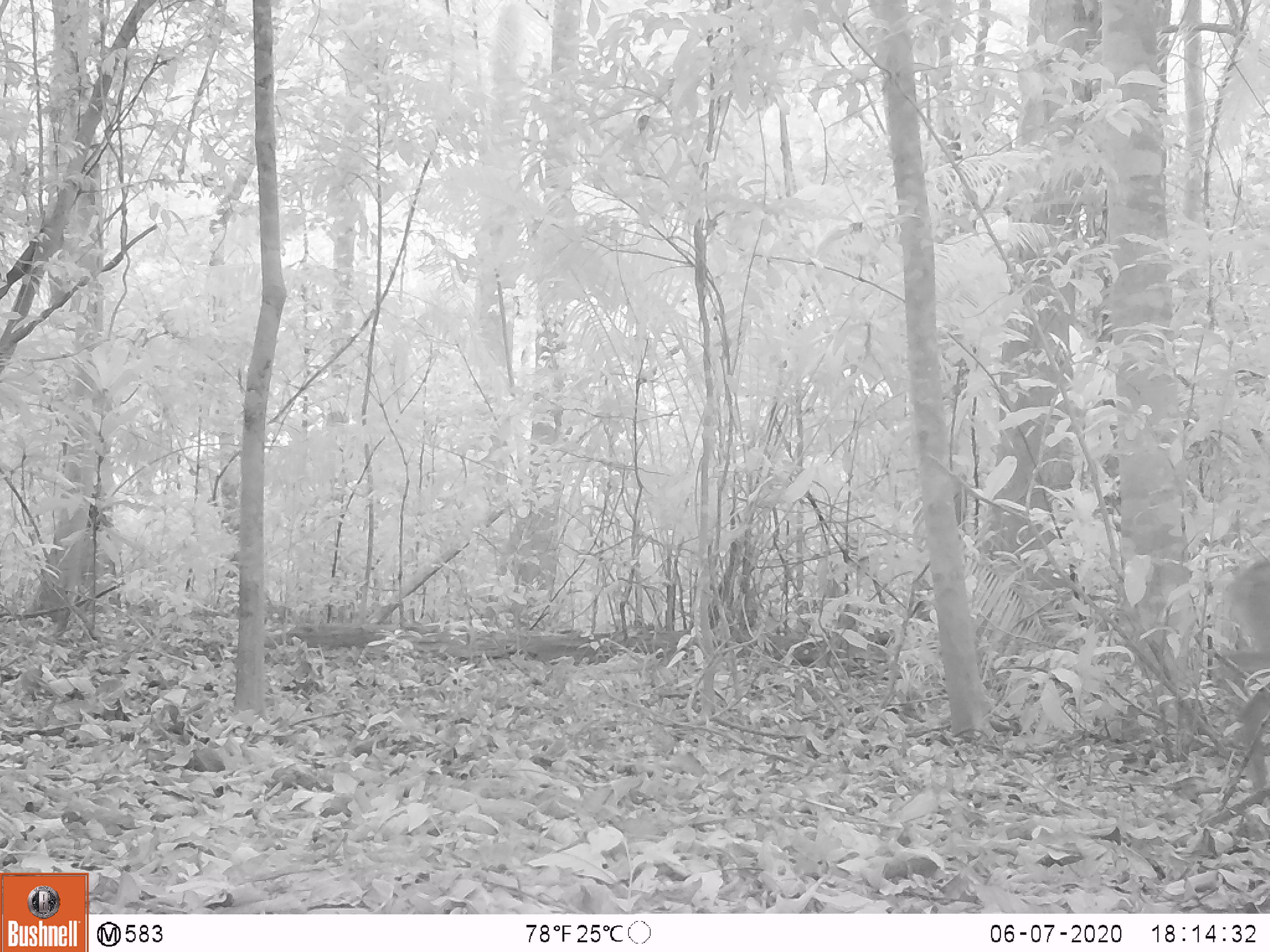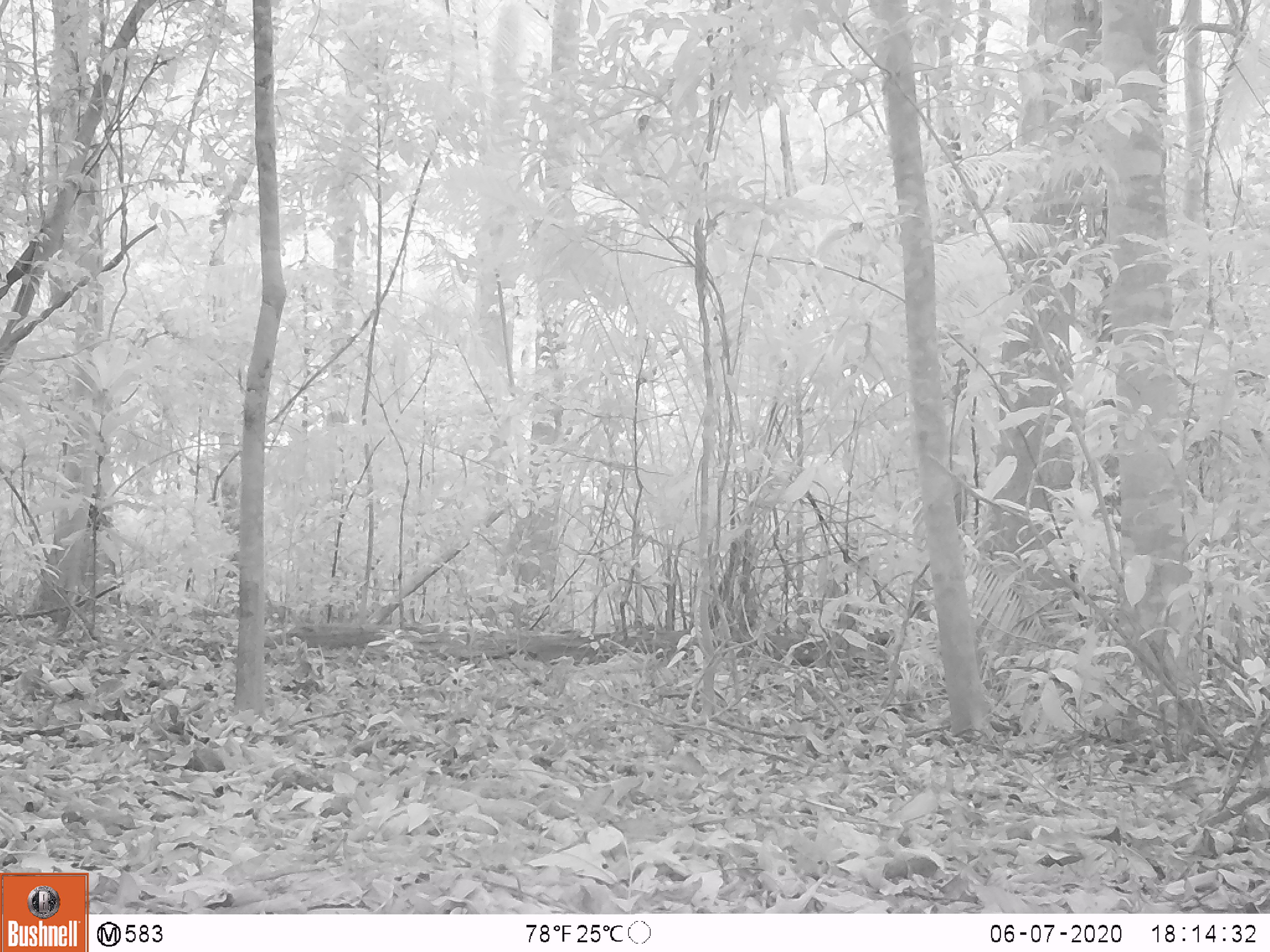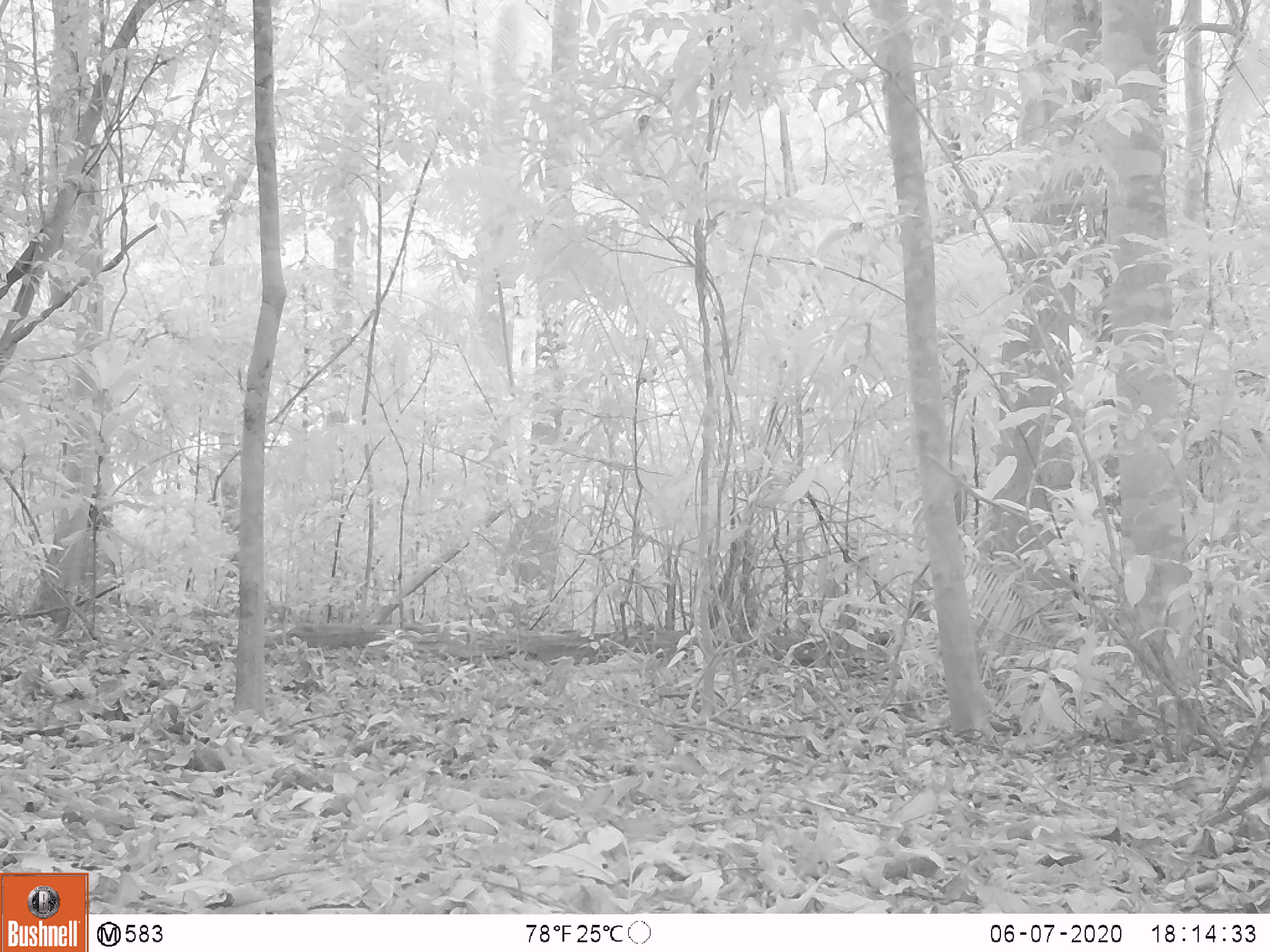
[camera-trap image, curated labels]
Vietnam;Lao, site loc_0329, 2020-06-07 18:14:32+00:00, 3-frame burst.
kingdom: Animalia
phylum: Chordata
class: Mammalia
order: Artiodactyla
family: Cervidae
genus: Muntiacus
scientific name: Muntiacus vuquangensis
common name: large-antlered muntjac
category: large antlered muntjac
Large antlered muntjac (large-antlered muntjac) (Muntiacus vuquangensis). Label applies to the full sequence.